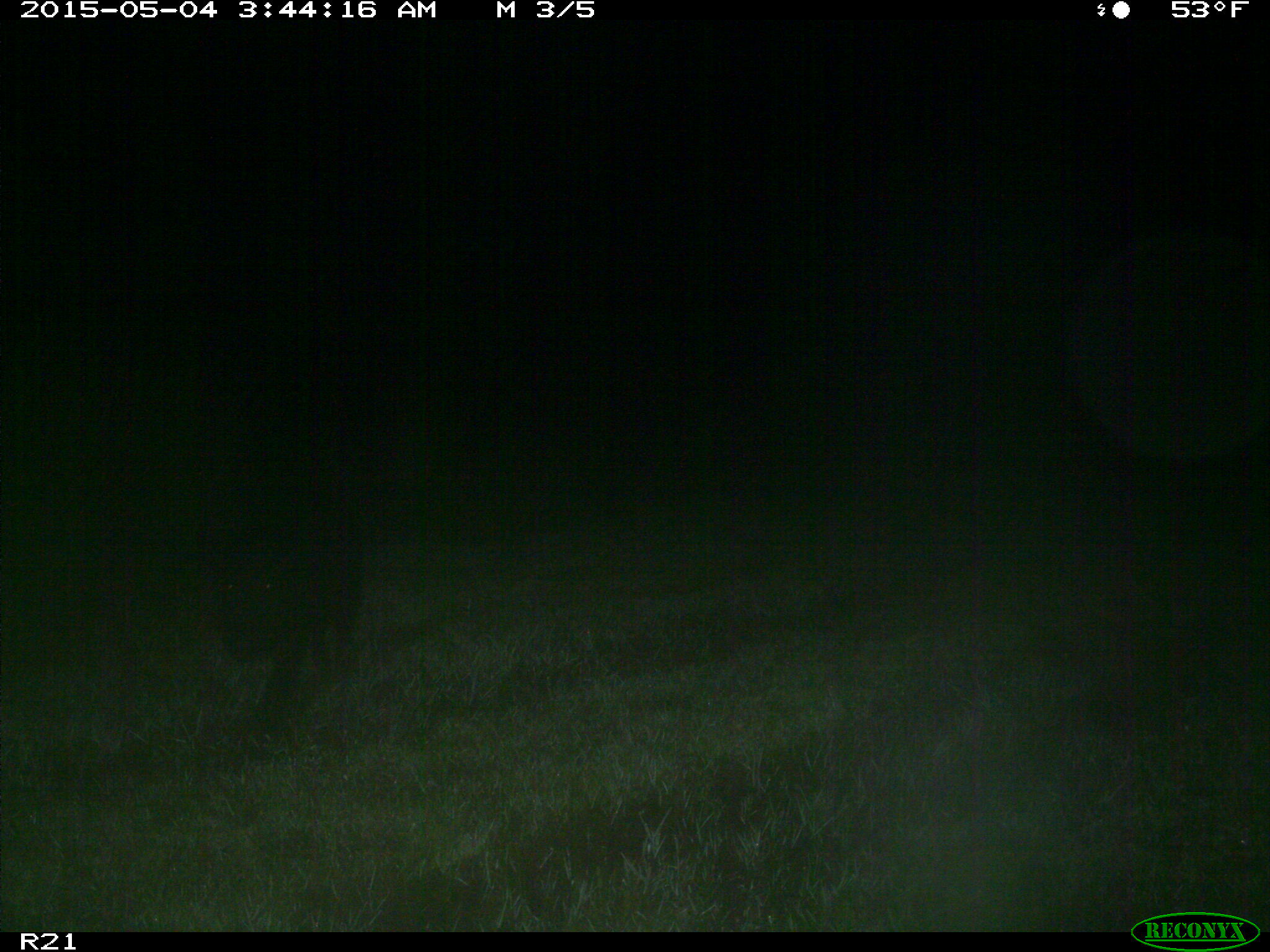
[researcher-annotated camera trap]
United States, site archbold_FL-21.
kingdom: Animalia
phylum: Chordata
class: Mammalia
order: Artiodactyla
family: Suidae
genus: Sus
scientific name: Sus scrofa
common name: wild boar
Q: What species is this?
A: Sus scrofa (wild boar).